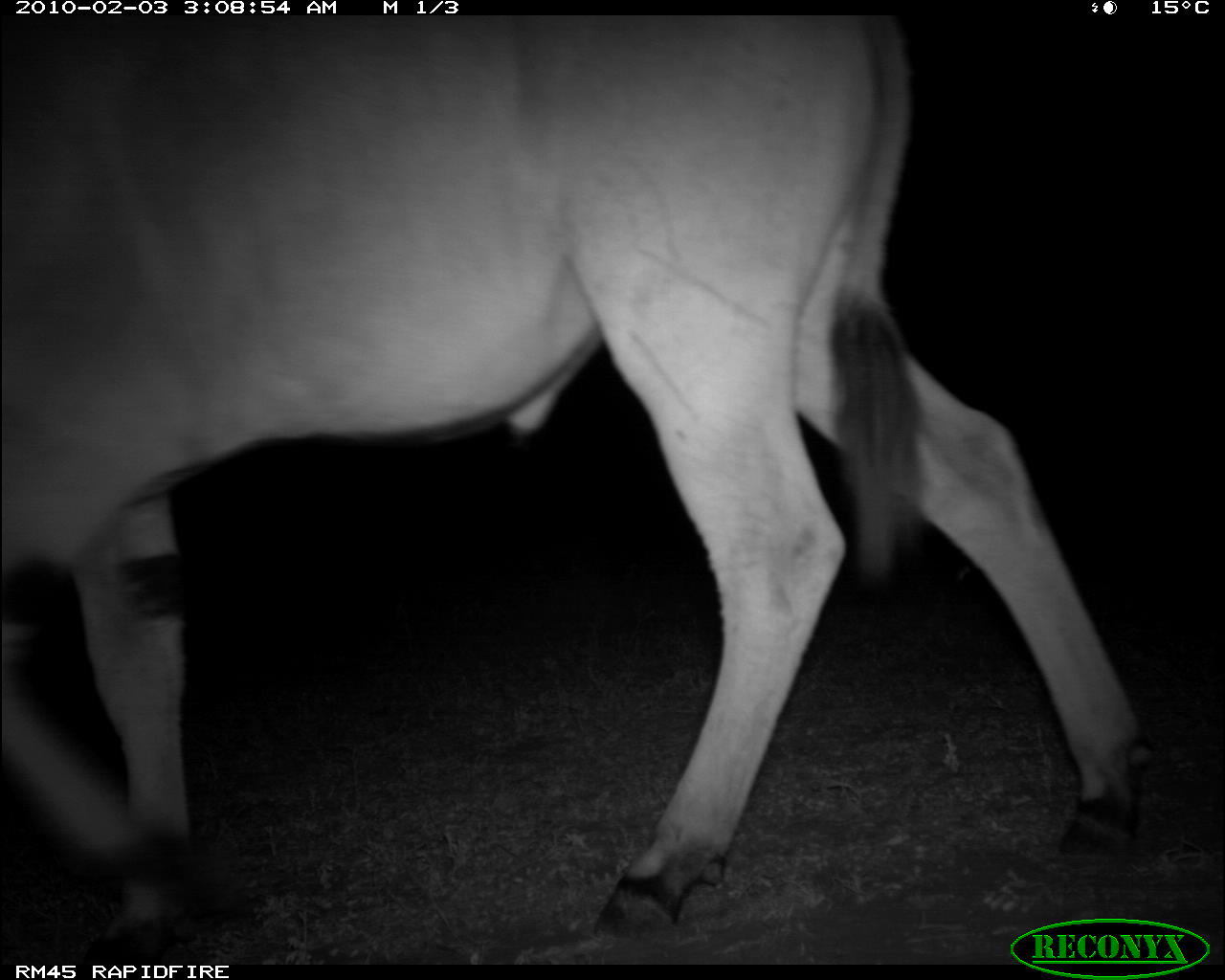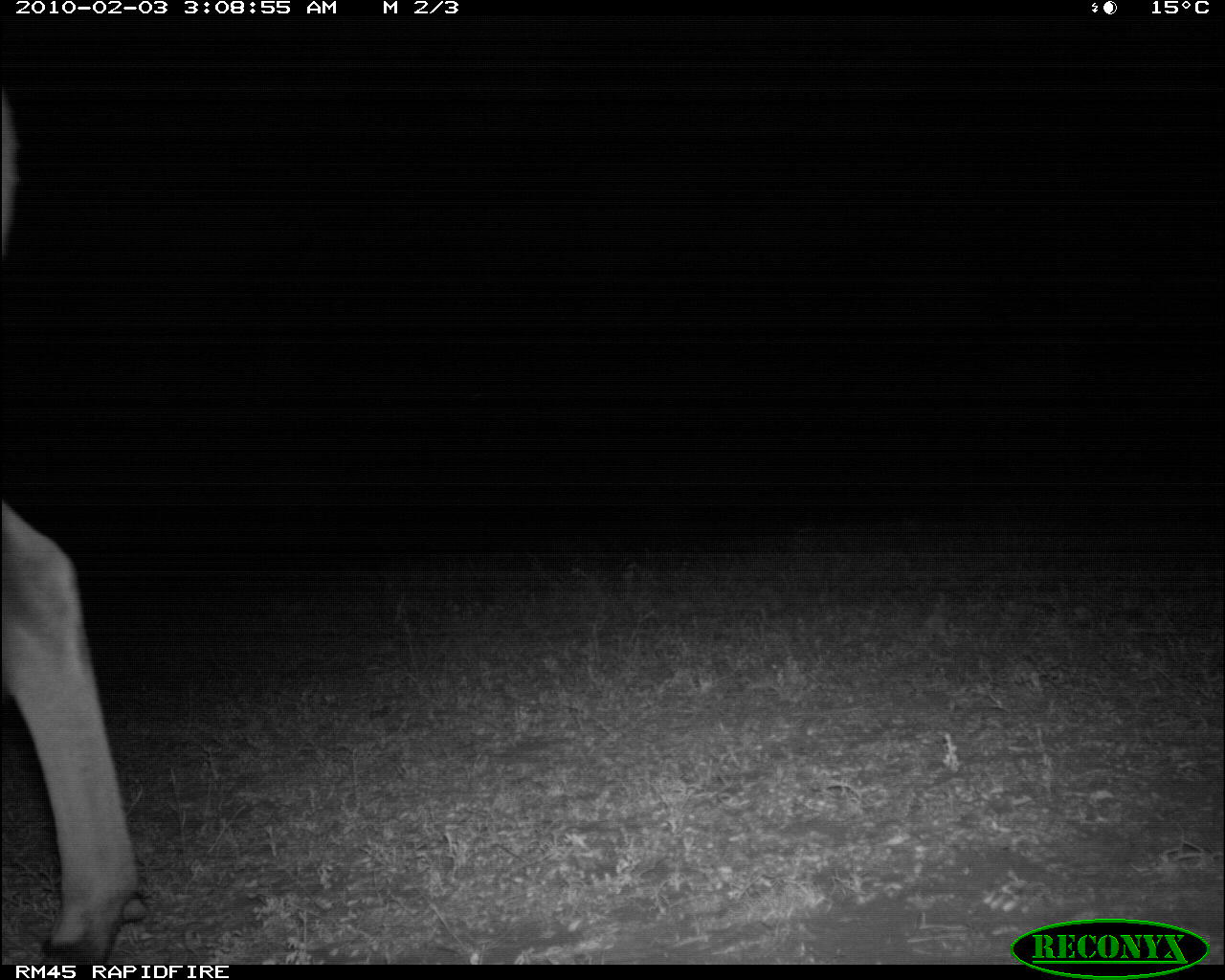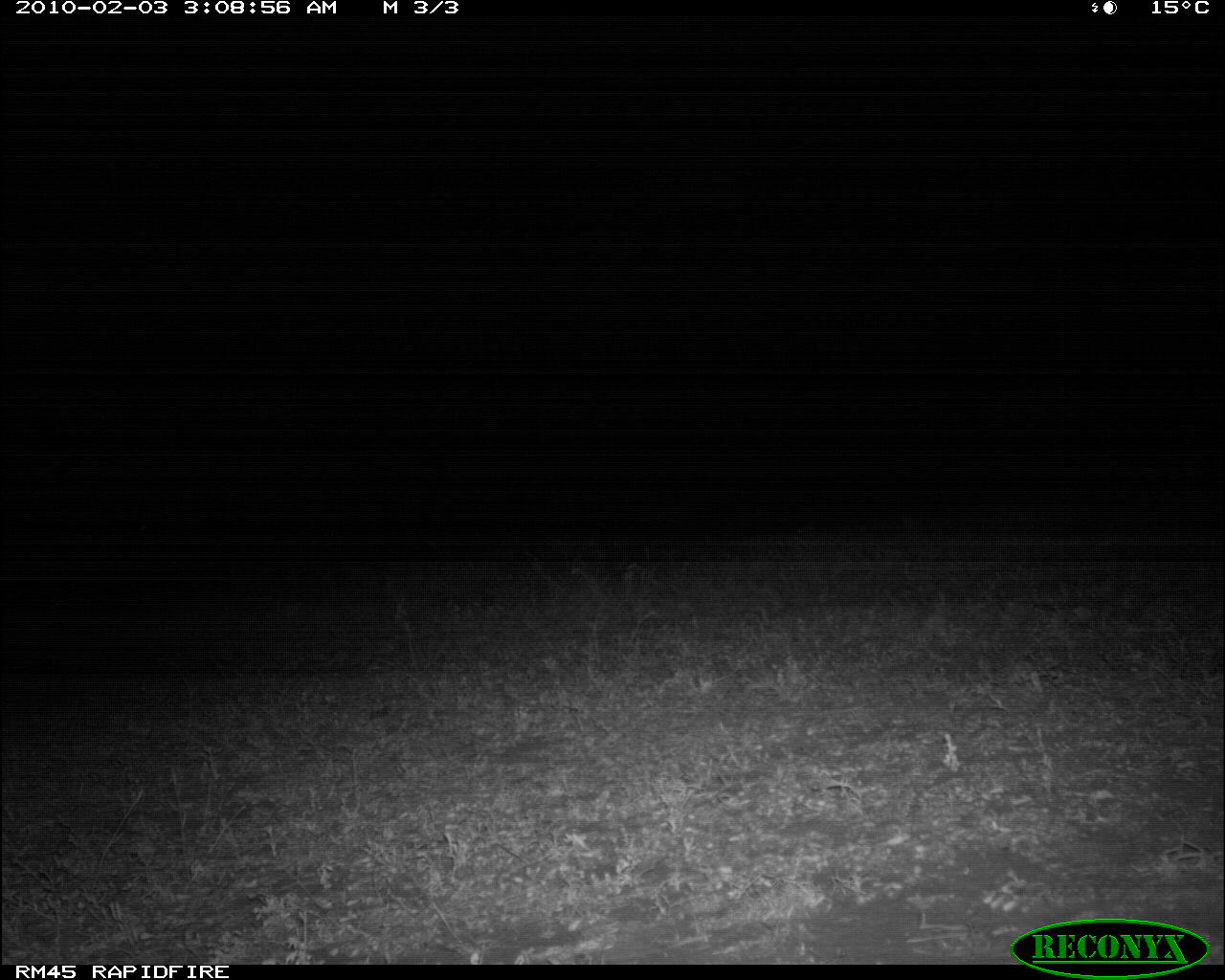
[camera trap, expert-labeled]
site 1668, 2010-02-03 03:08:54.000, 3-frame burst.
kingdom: Animalia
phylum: Chordata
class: Mammalia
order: Artiodactyla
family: Bovidae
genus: Tragelaphus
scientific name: Tragelaphus oryx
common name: eland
Tragelaphus oryx (eland), count 1.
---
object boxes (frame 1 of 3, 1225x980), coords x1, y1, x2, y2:
tragelaphus oryx: 0, 16, 1162, 964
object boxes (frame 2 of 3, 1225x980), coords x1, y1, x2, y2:
tragelaphus oryx: 0, 86, 155, 964